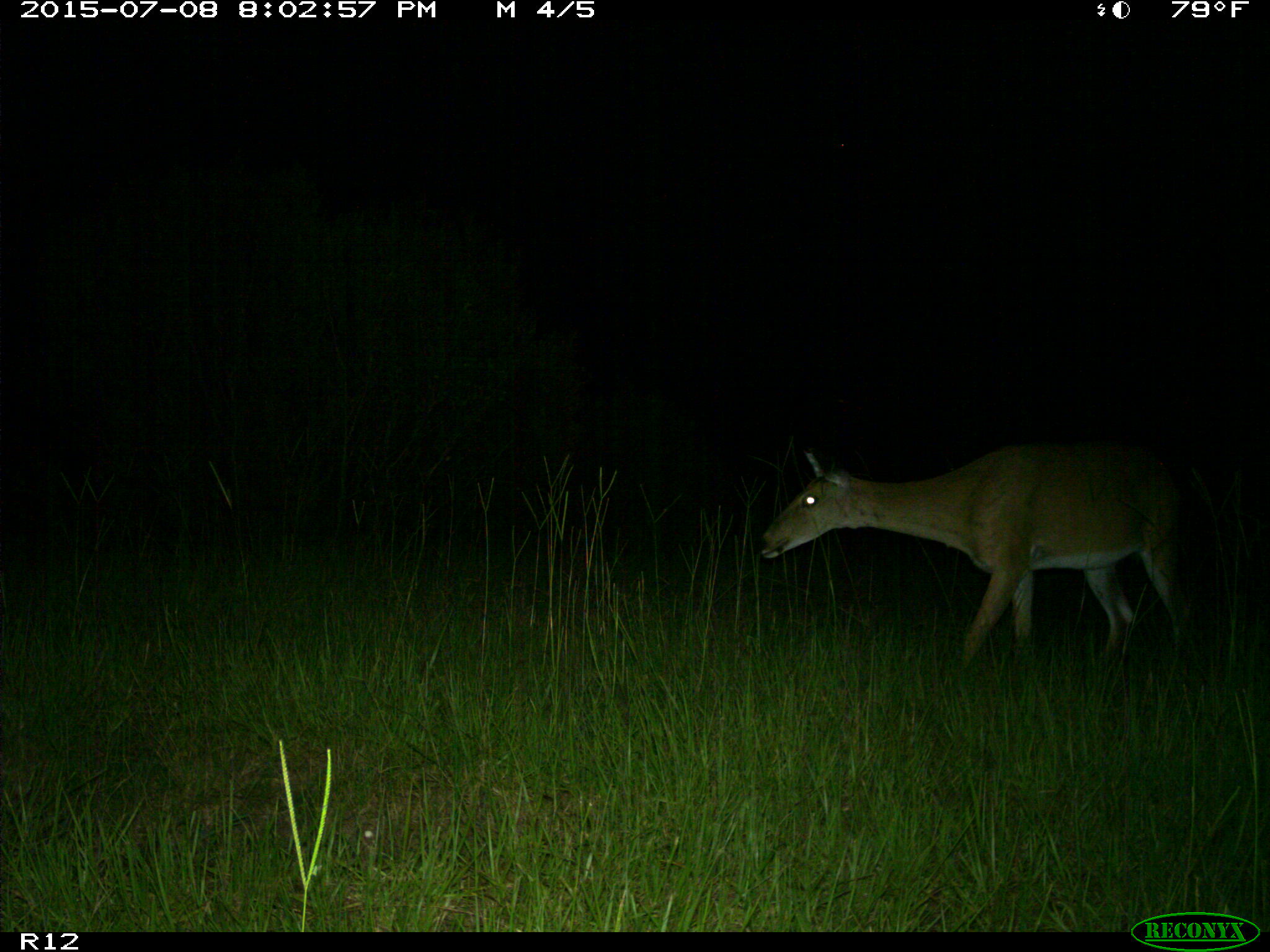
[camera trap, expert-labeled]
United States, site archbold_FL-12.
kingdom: Animalia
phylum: Chordata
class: Mammalia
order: Artiodactyla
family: Cervidae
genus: Odocoileus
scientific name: Odocoileus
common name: deer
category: unidentified deer